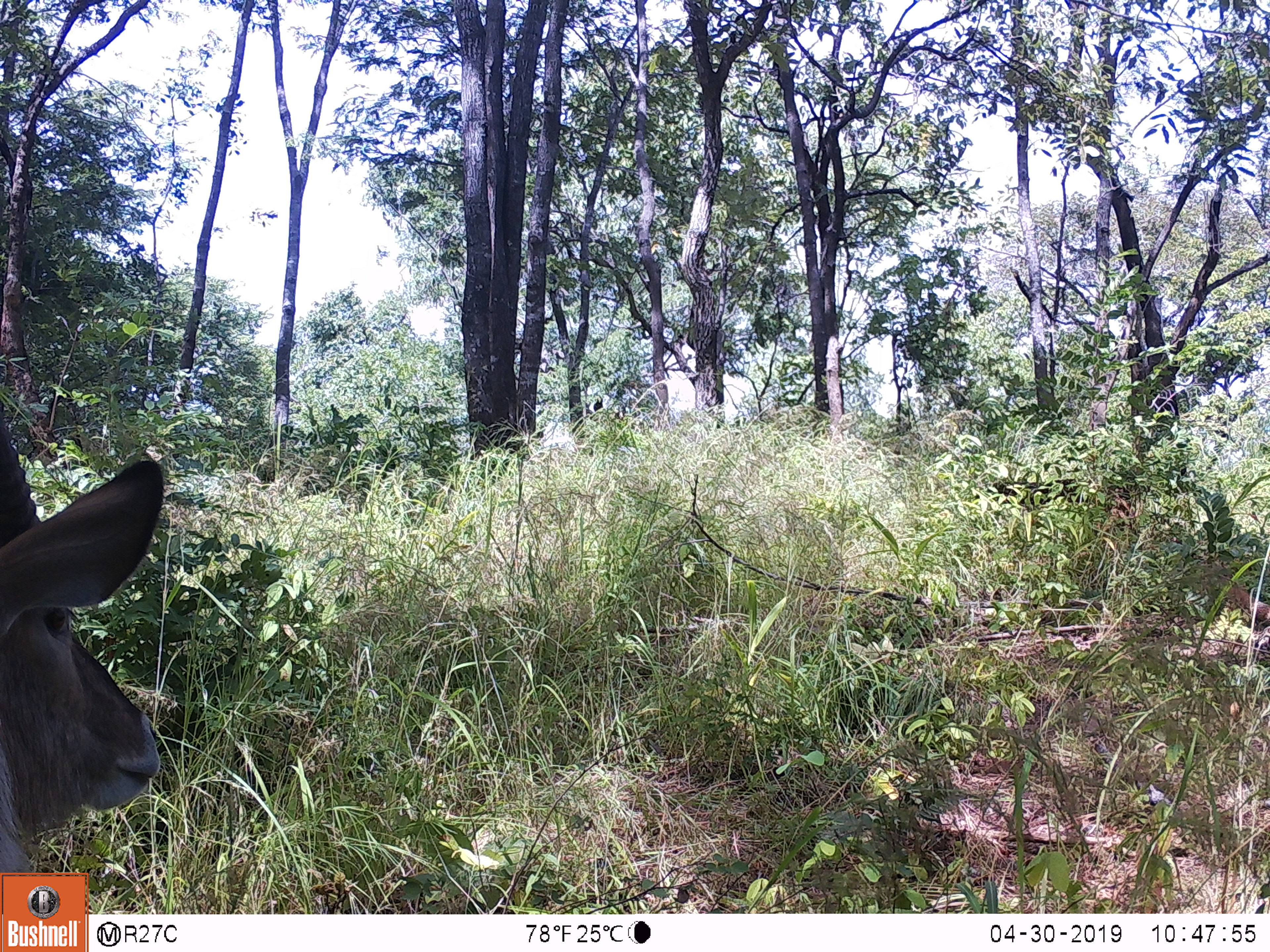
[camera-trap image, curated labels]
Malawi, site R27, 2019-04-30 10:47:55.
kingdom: Animalia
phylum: Chordata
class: Mammalia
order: Artiodactyla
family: Bovidae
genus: Kobus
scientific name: Kobus ellipsiprymnus ellipsiprymnus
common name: common waterbuck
Common waterbuck (Kobus ellipsiprymnus ellipsiprymnus), count 1.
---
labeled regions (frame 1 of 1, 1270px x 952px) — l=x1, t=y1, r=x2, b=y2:
common waterbuck: l=2, t=388, r=170, b=869